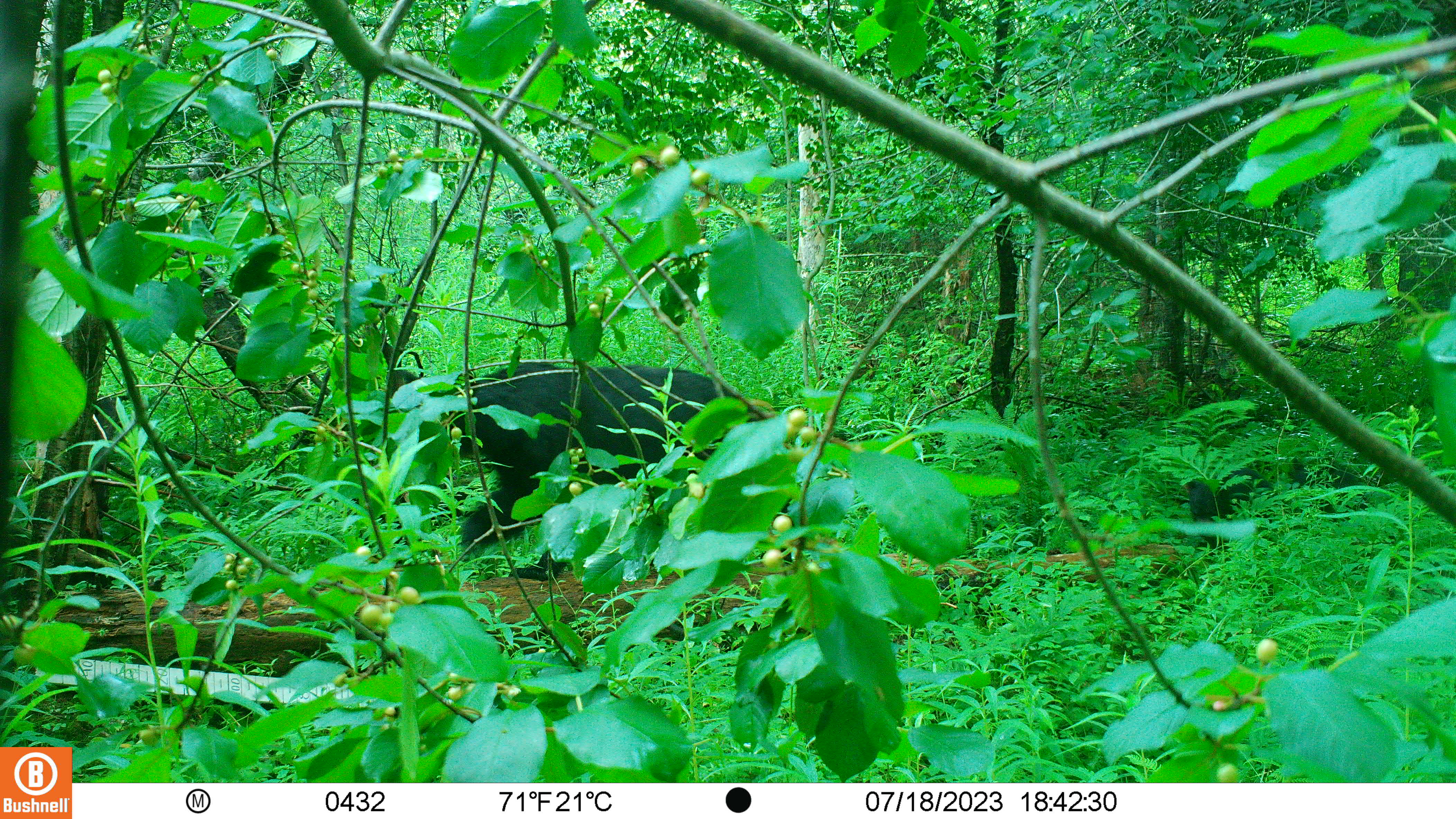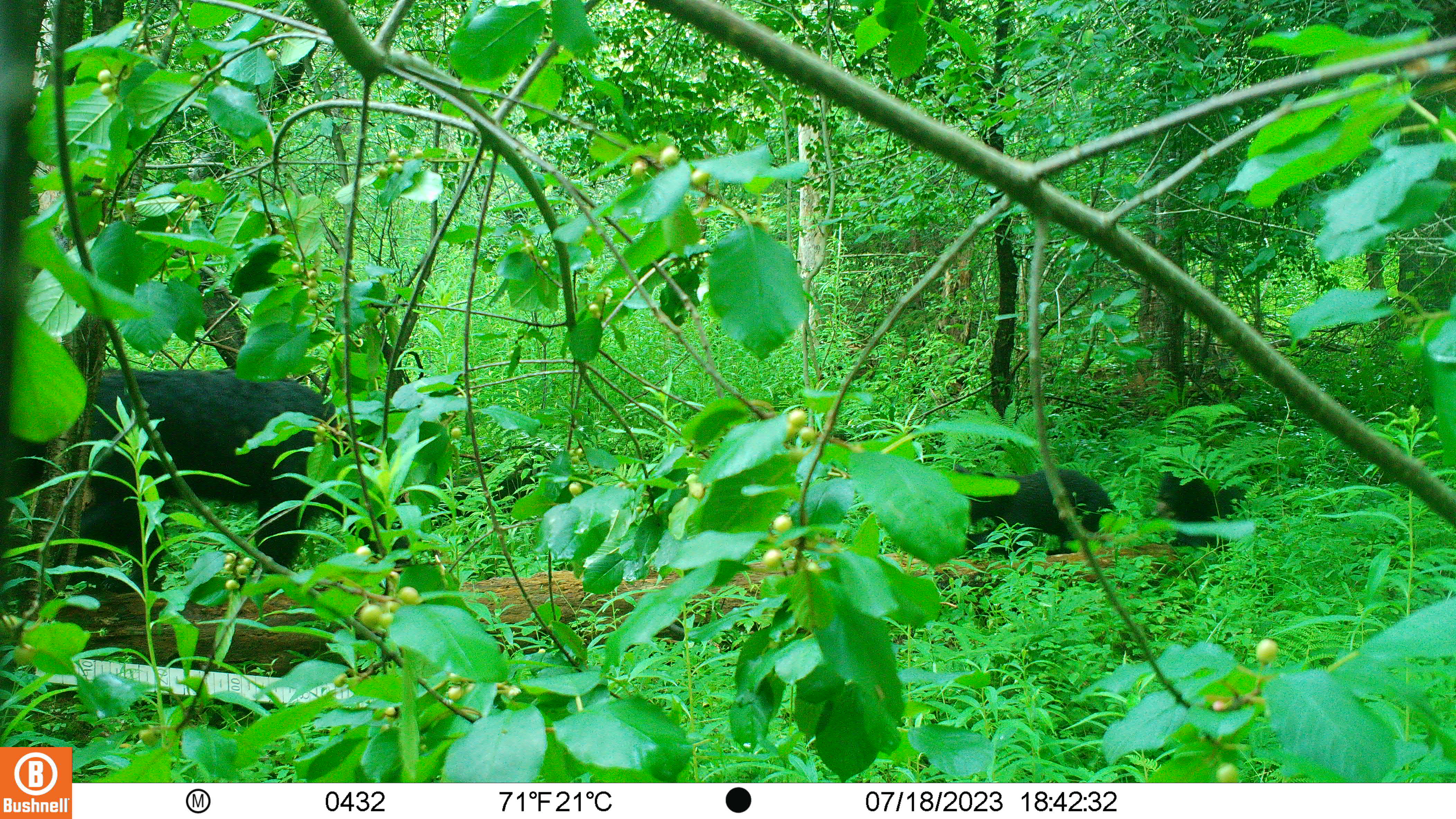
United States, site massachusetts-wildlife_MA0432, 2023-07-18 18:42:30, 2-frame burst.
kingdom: Animalia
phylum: Chordata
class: Mammalia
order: Carnivora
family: Ursidae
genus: Ursus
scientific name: Ursus americanus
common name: black bear